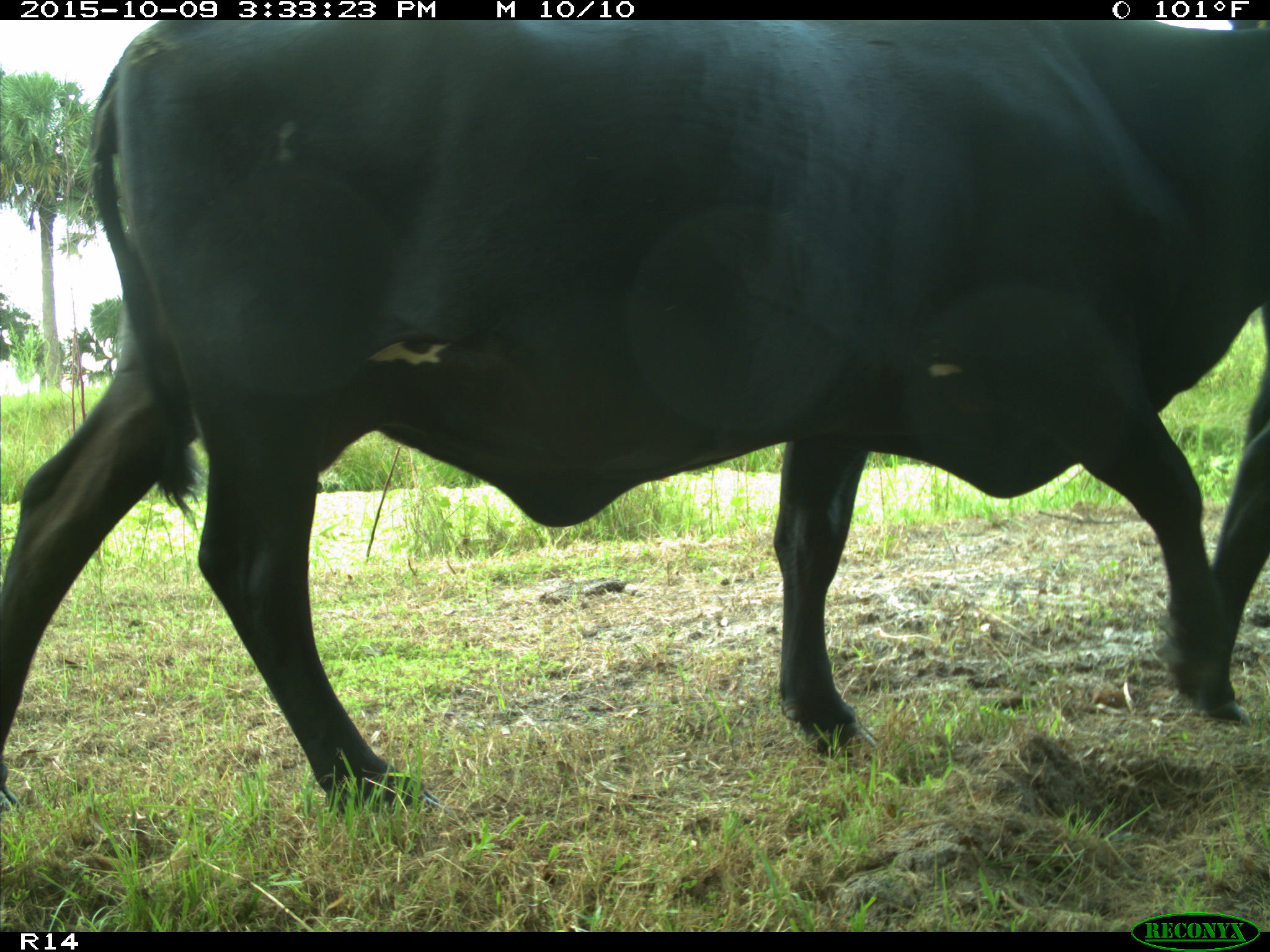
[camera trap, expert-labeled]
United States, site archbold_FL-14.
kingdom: Animalia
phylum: Chordata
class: Mammalia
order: Artiodactyla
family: Bovidae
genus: Bos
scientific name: Bos taurus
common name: domestic cow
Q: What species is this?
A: Bos taurus (domestic cow).